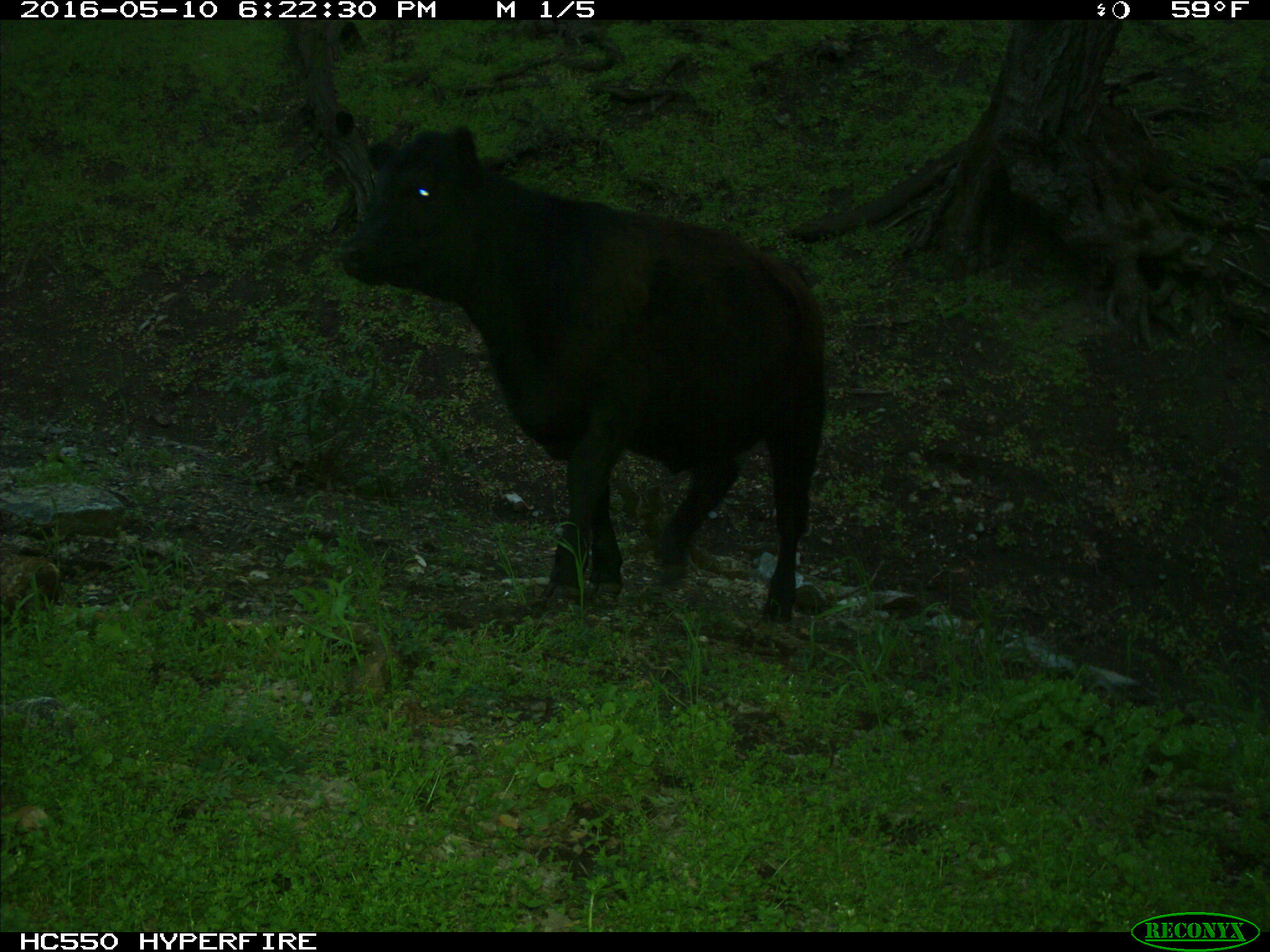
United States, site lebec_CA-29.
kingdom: Animalia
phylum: Chordata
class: Mammalia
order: Artiodactyla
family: Bovidae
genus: Bos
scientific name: Bos taurus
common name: domestic cow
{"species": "Bos taurus (domestic cow)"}